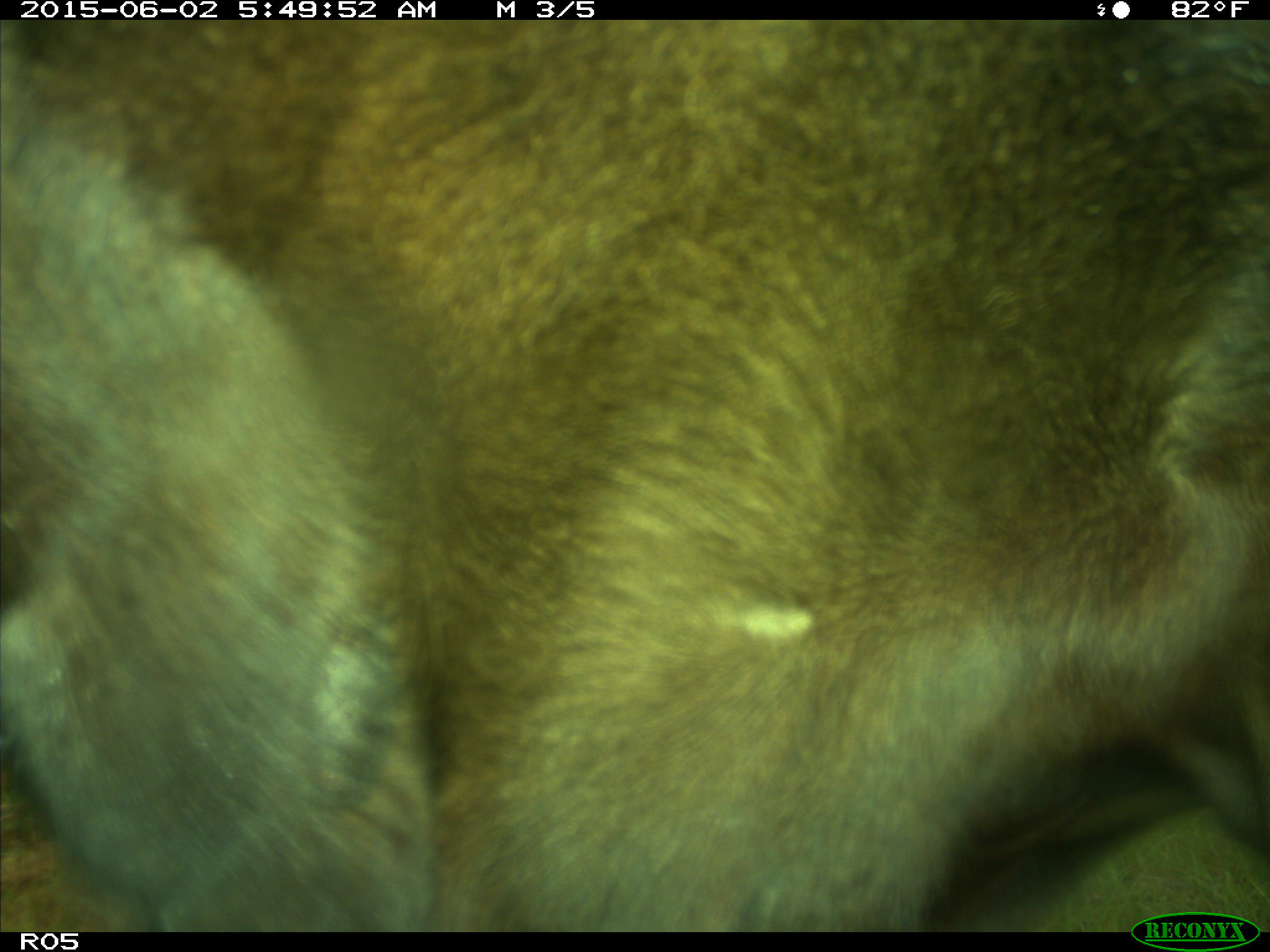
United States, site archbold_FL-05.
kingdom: Animalia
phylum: Chordata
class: Mammalia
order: Artiodactyla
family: Bovidae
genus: Bos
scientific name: Bos taurus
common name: domestic cow